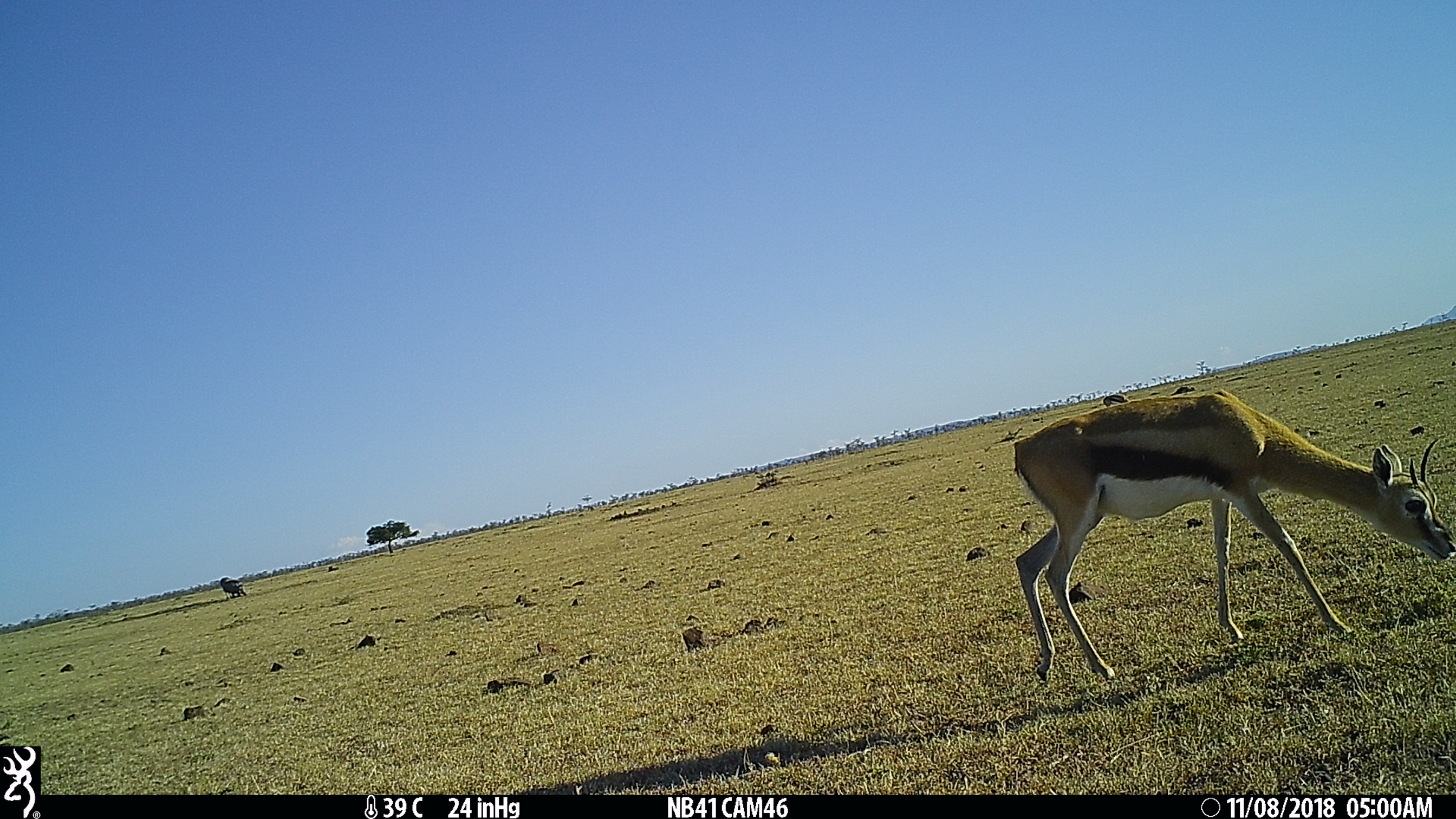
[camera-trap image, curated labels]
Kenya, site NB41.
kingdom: Animalia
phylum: Chordata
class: Mammalia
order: Artiodactyla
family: Bovidae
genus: Eudorcas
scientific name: Eudorcas thomsonii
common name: thomon's gazelle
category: gazelle thomsons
Gazelle thomsons (thomon's gazelle) (Eudorcas thomsonii).